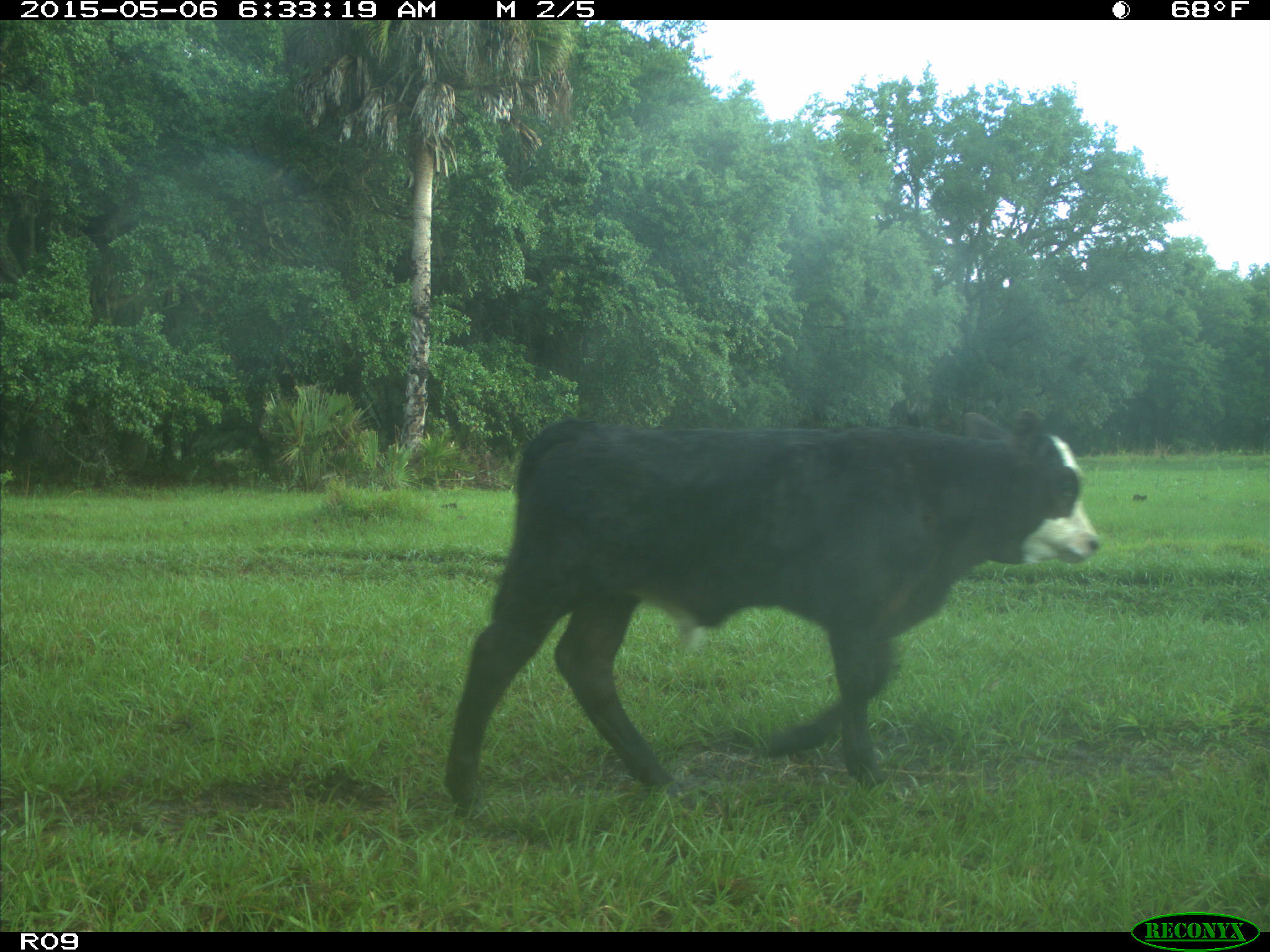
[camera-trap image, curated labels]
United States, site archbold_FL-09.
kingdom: Animalia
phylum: Chordata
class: Mammalia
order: Artiodactyla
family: Bovidae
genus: Bos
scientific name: Bos taurus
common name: domestic cow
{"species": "Bos taurus (domestic cow)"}